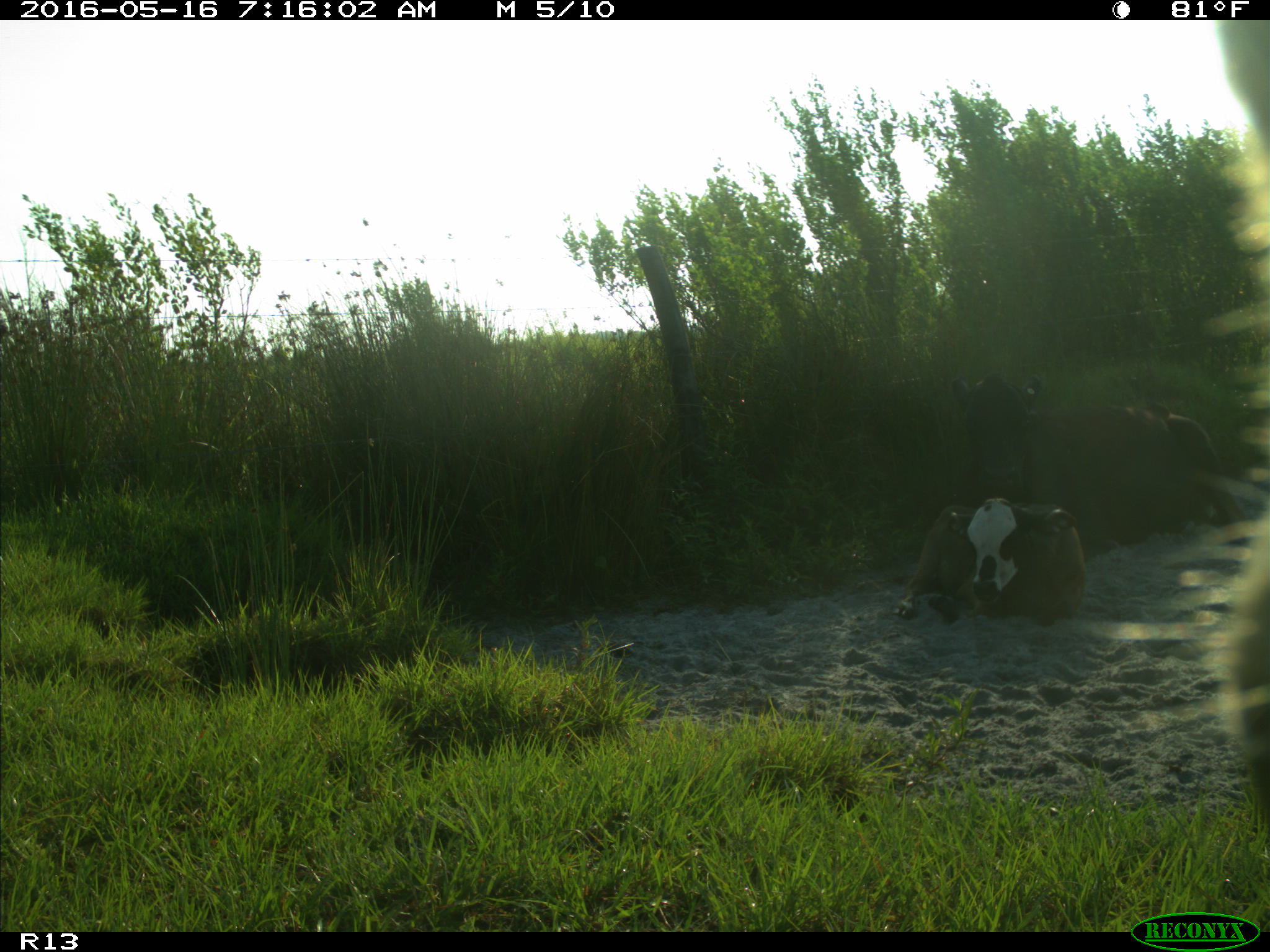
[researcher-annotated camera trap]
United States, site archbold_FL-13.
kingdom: Animalia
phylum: Chordata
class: Mammalia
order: Artiodactyla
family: Bovidae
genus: Bos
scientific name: Bos taurus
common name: domestic cow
Bos taurus (domestic cow).